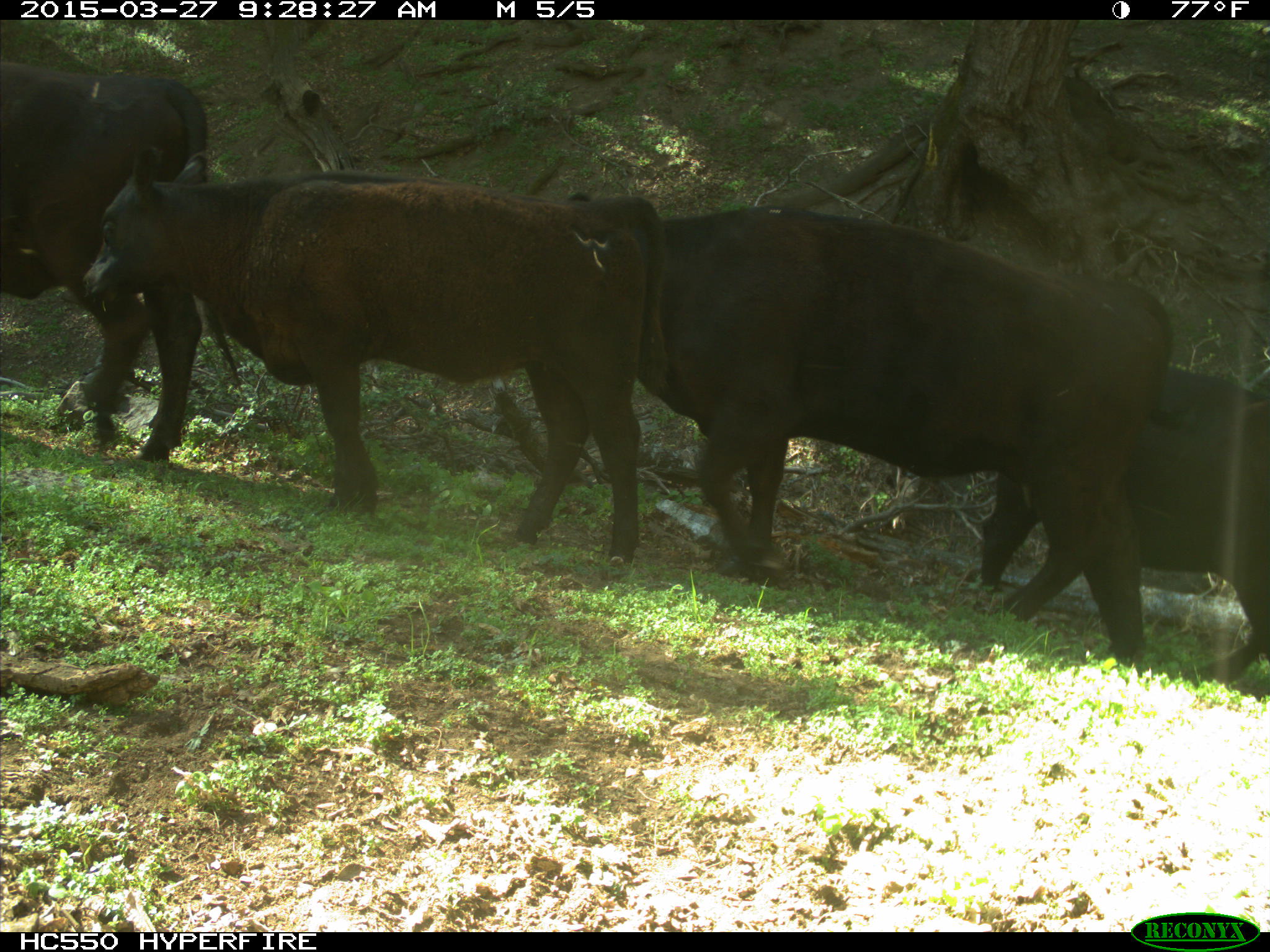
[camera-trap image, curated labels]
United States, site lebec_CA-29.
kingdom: Animalia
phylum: Chordata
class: Mammalia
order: Artiodactyla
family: Bovidae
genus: Bos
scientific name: Bos taurus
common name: domestic cow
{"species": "Bos taurus (domestic cow)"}